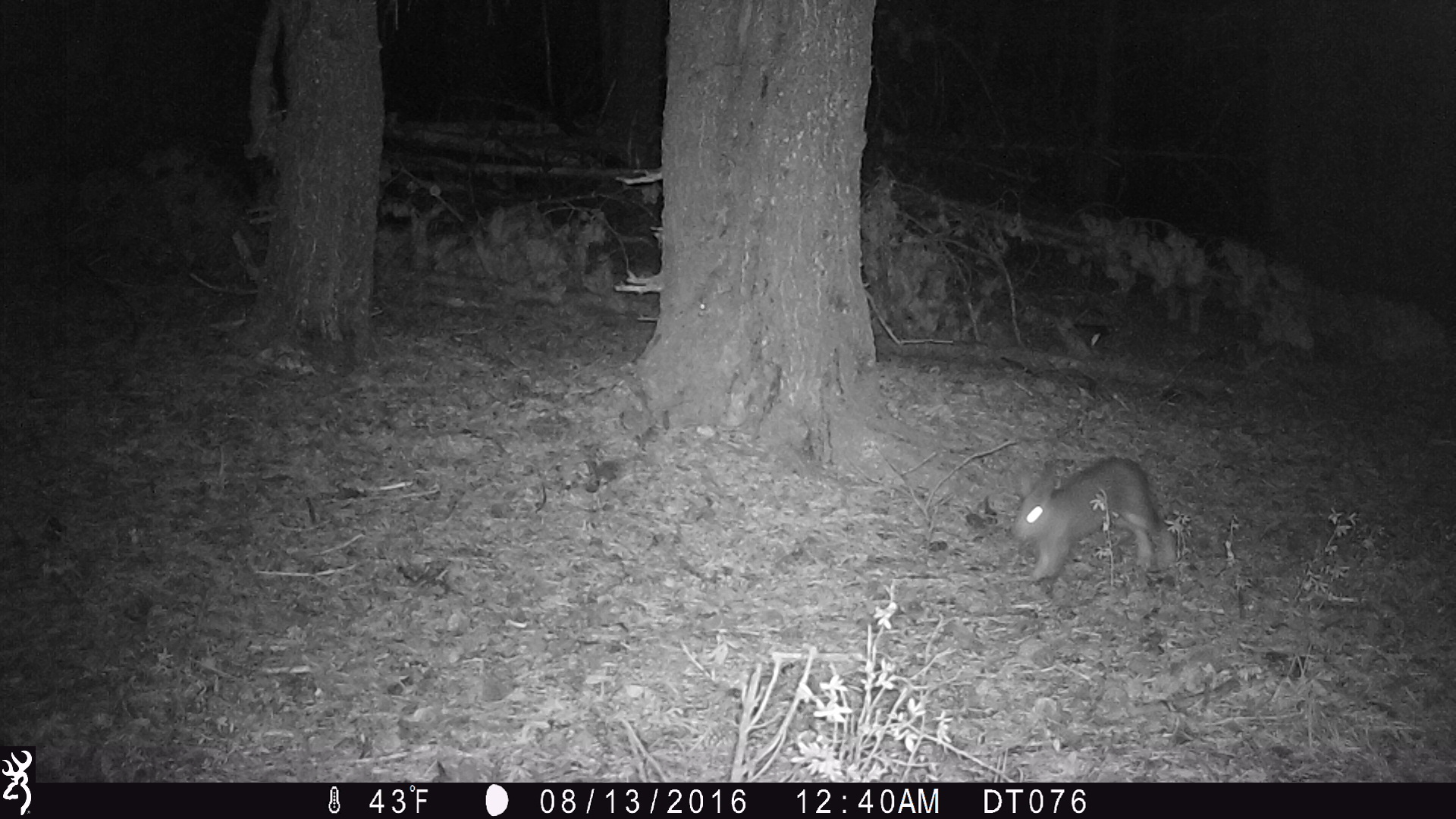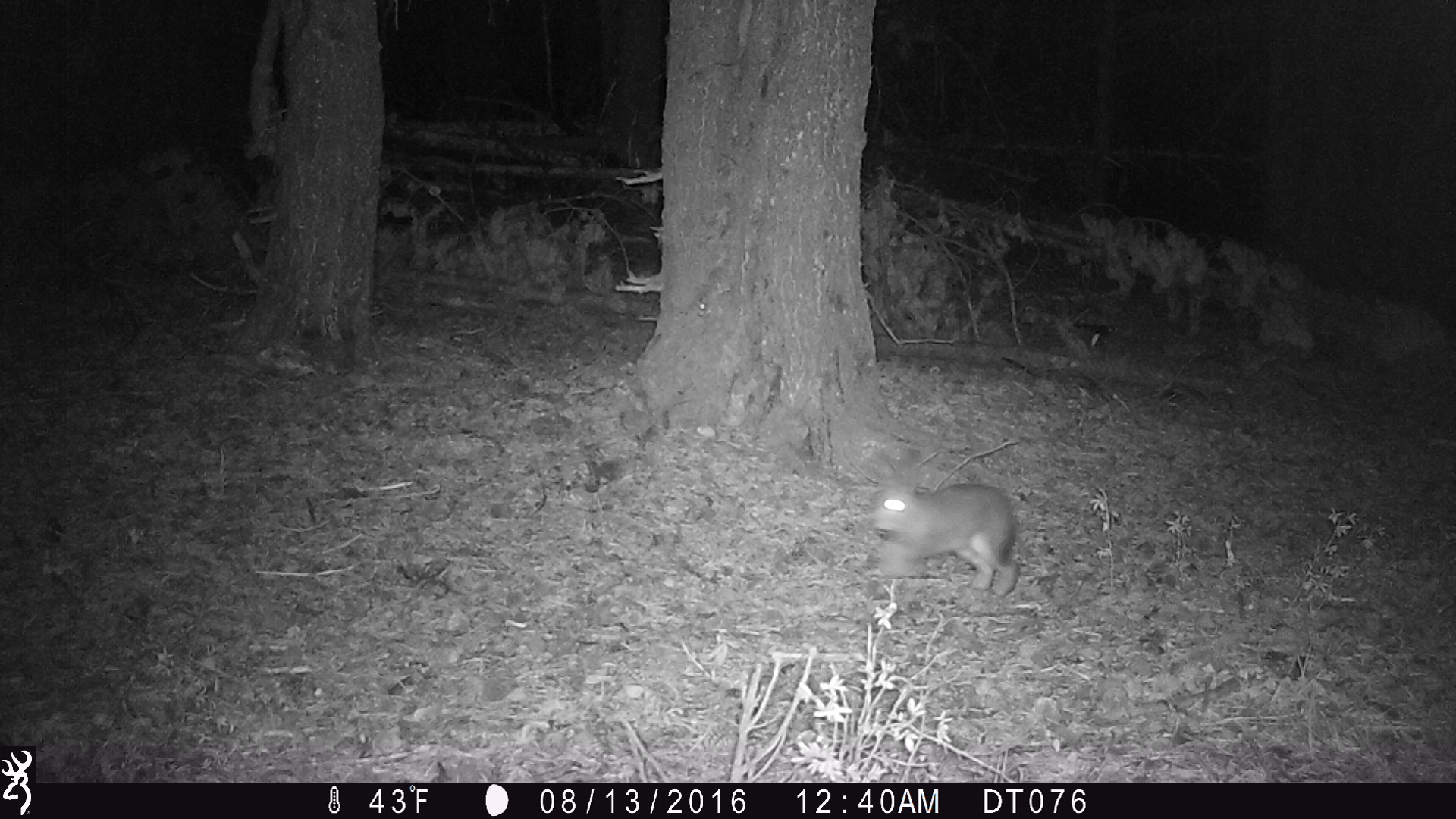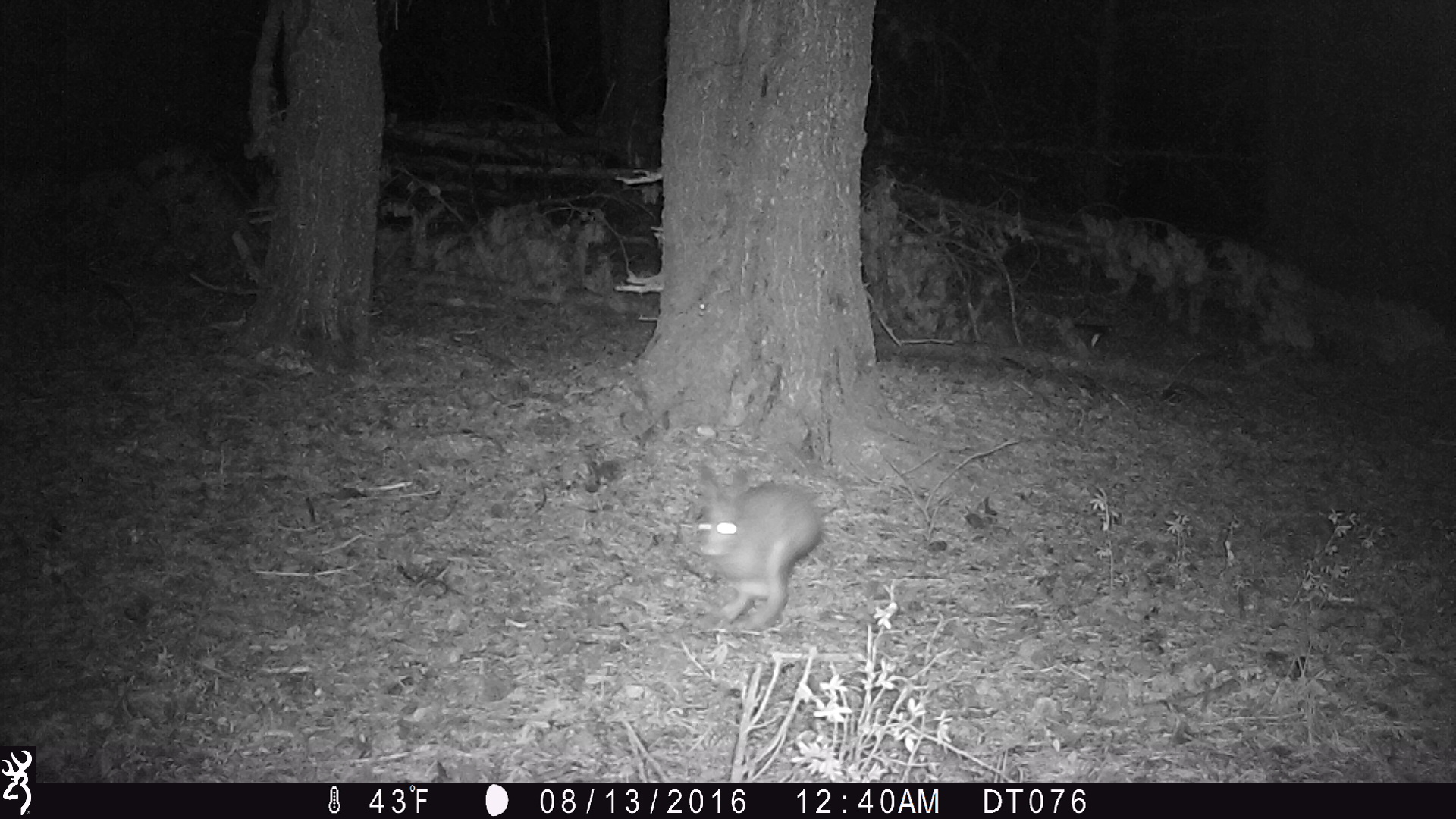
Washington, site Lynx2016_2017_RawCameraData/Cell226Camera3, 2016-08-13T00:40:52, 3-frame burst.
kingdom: Animalia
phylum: Chordata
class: Mammalia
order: Lagomorpha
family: Leporidae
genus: Lepus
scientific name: Lepus americanus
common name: snowshoe hare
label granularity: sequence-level